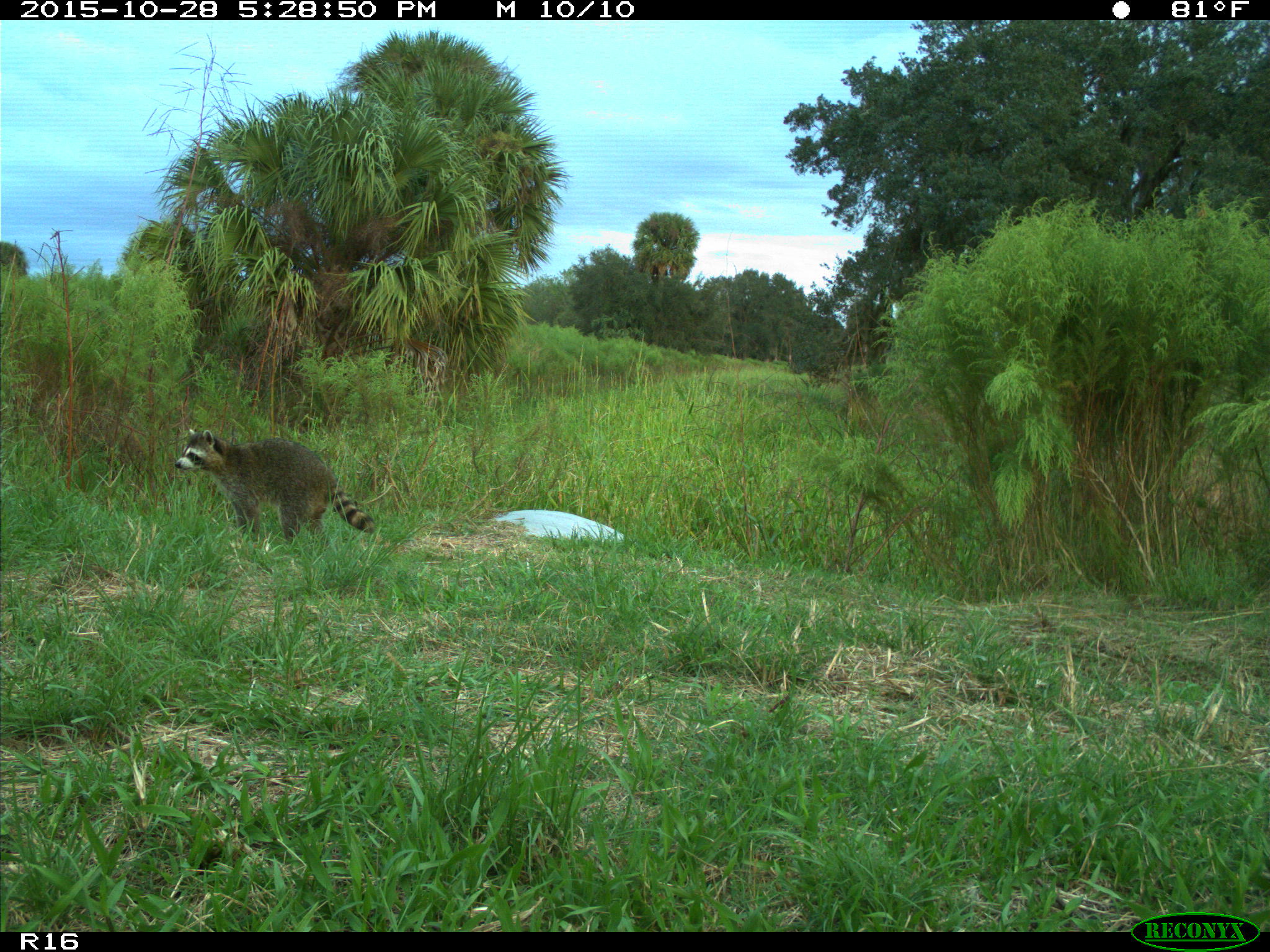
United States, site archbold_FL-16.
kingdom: Animalia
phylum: Chordata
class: Mammalia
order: Carnivora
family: Procyonidae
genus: Procyon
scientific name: Procyon lotor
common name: common raccoon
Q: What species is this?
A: Procyon lotor (common raccoon).